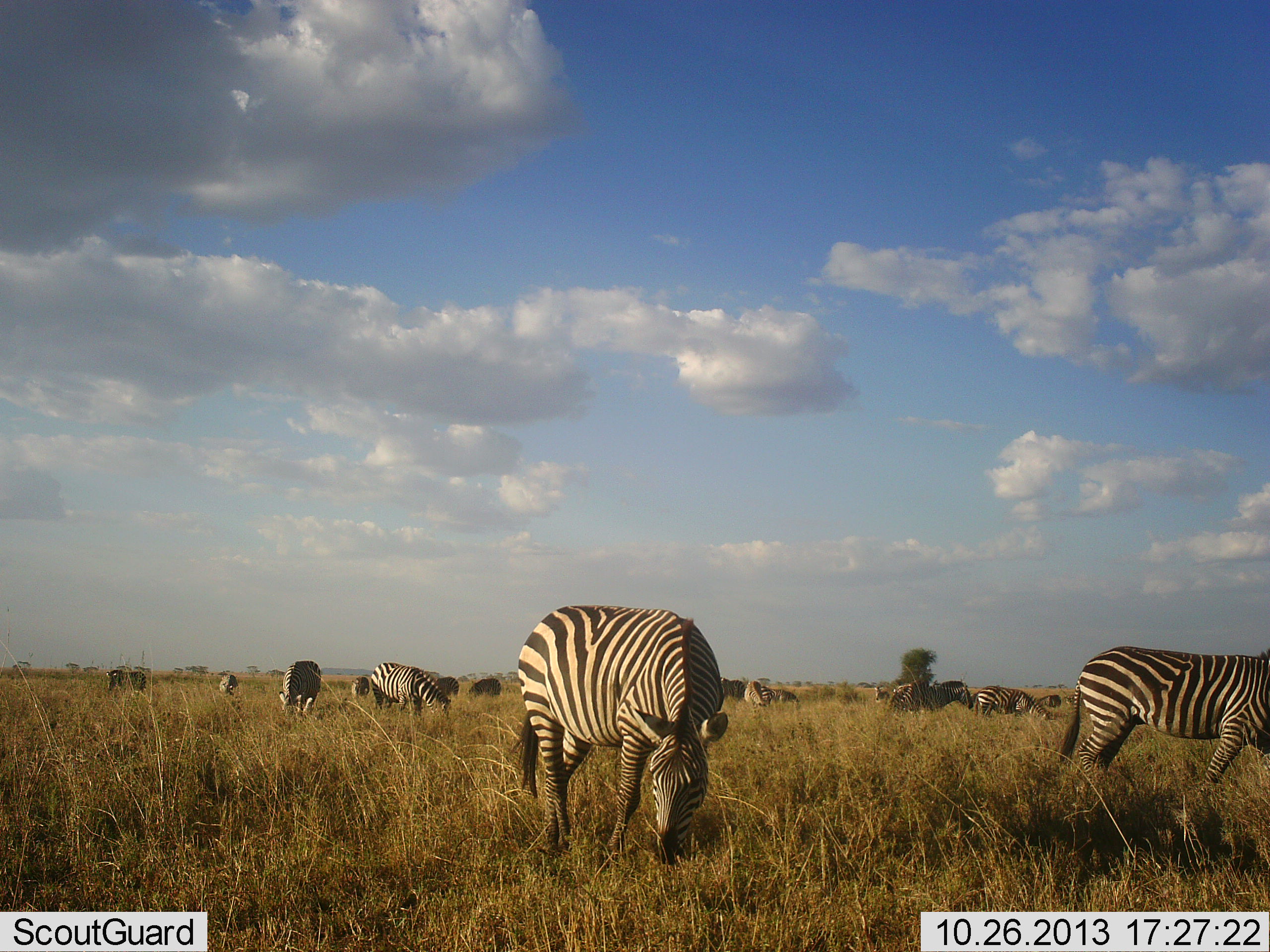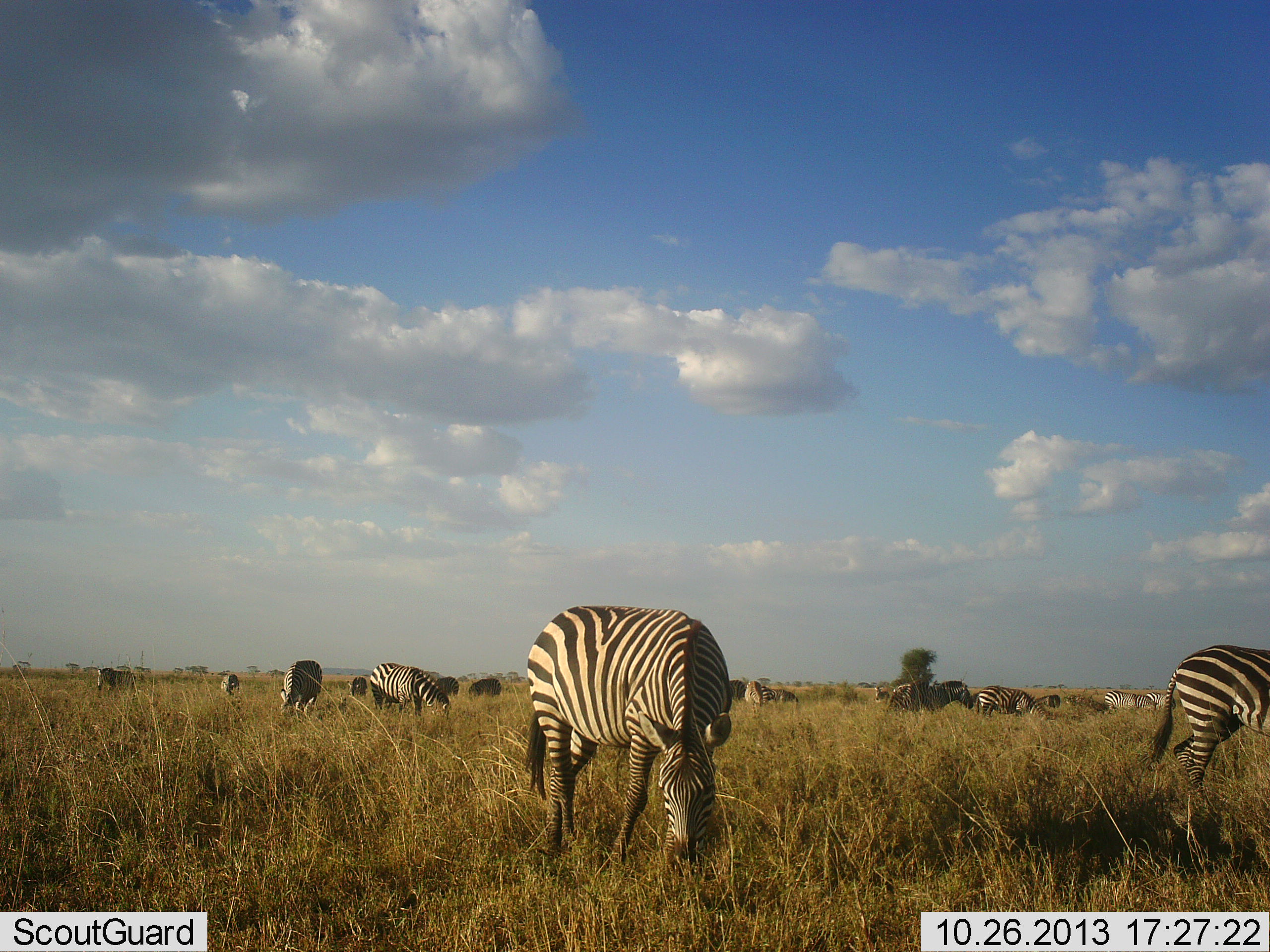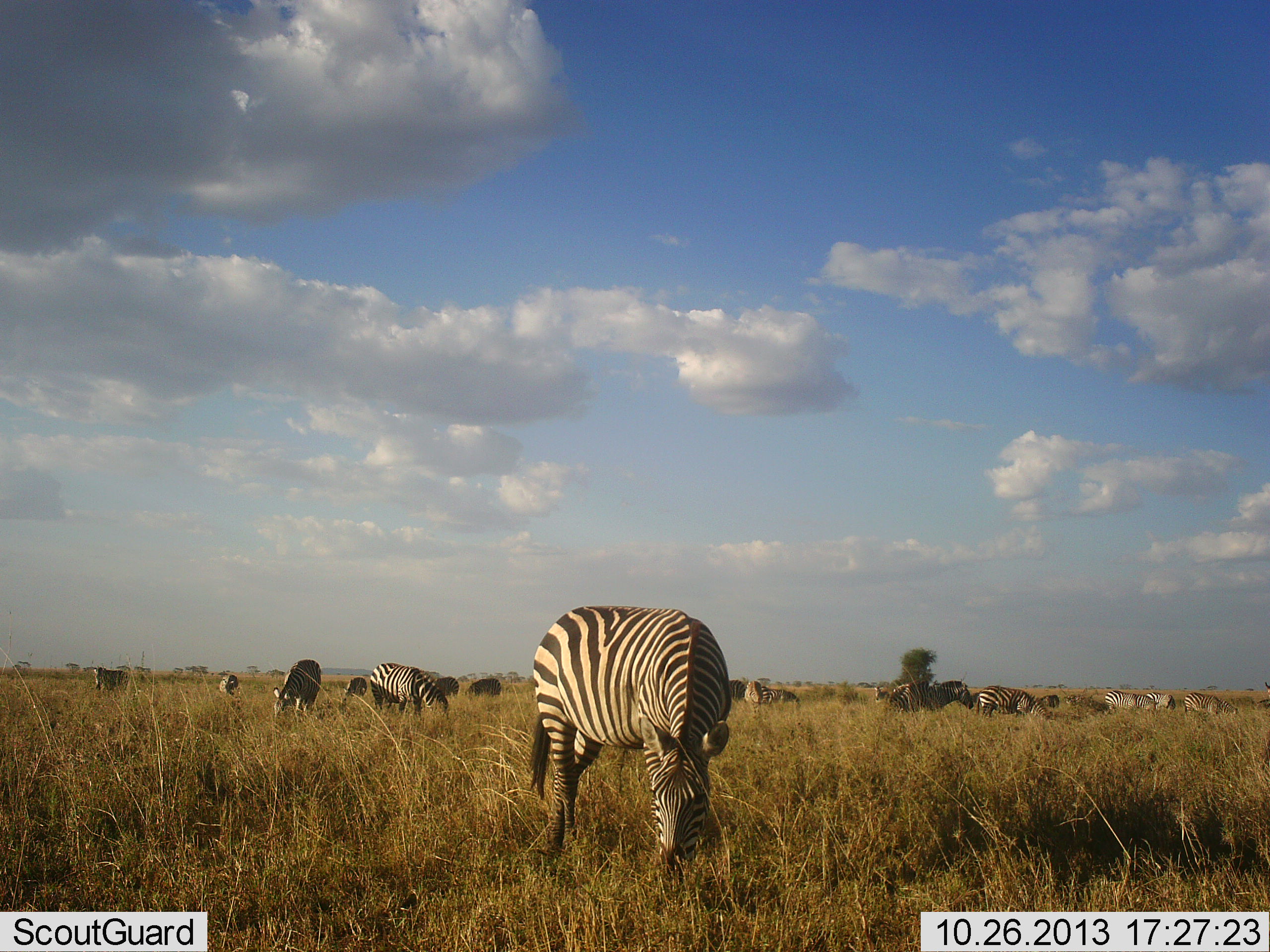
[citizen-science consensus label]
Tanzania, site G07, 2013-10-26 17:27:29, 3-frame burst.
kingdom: Animalia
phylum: Chordata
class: Mammalia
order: Perissodactyla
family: Equidae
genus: Equus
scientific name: Equus quagga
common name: plains zebra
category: zebra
Zebra (plains zebra) (Equus quagga), count 11-50. Behavior (volunteer vote fractions): standing 54%, resting 4%, moving 54%, interacting 0%. Young present (vote fraction): 4%. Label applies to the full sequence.